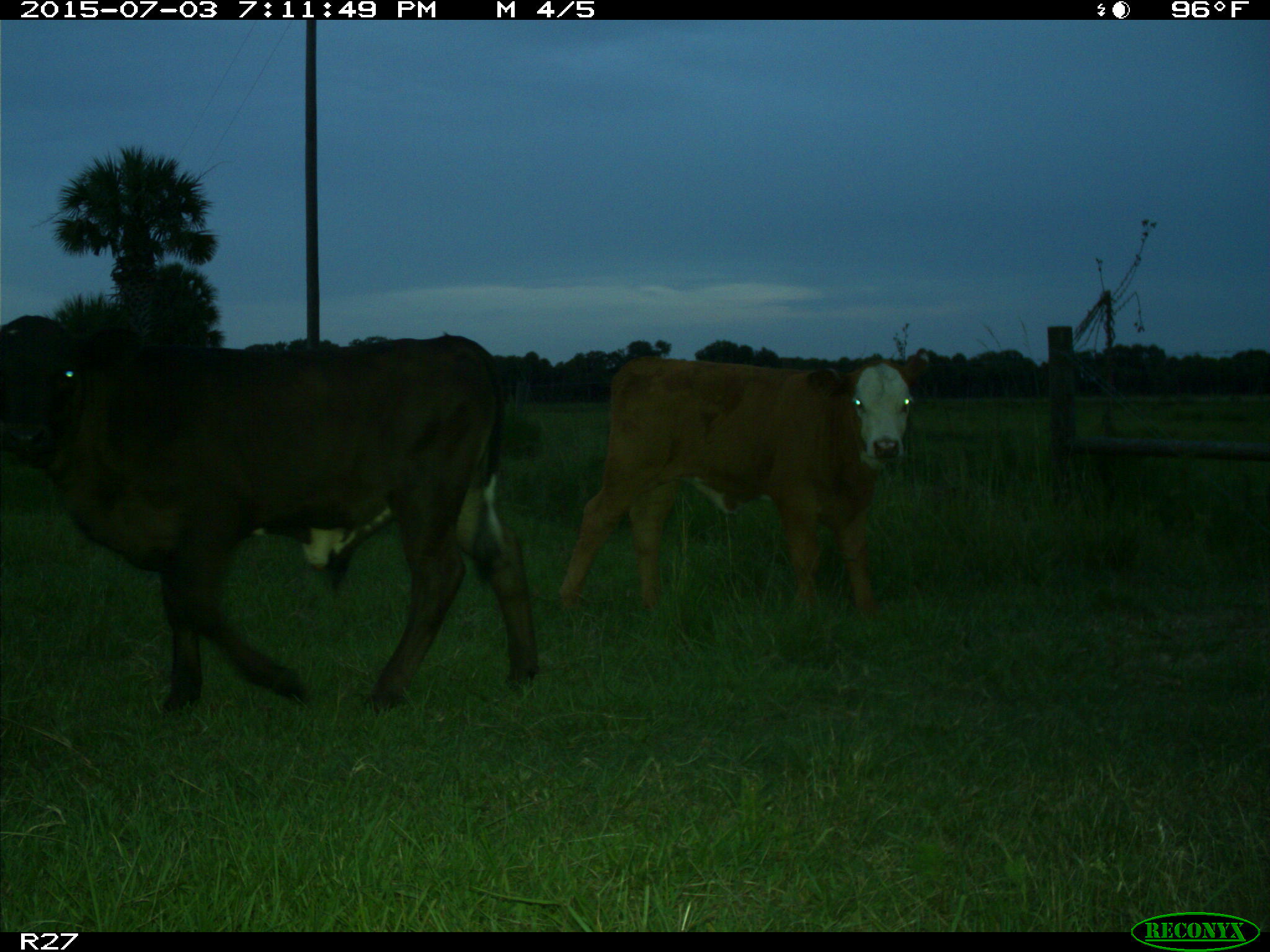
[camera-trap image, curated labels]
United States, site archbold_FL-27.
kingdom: Animalia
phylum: Chordata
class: Mammalia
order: Artiodactyla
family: Bovidae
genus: Bos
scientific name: Bos taurus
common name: domestic cow